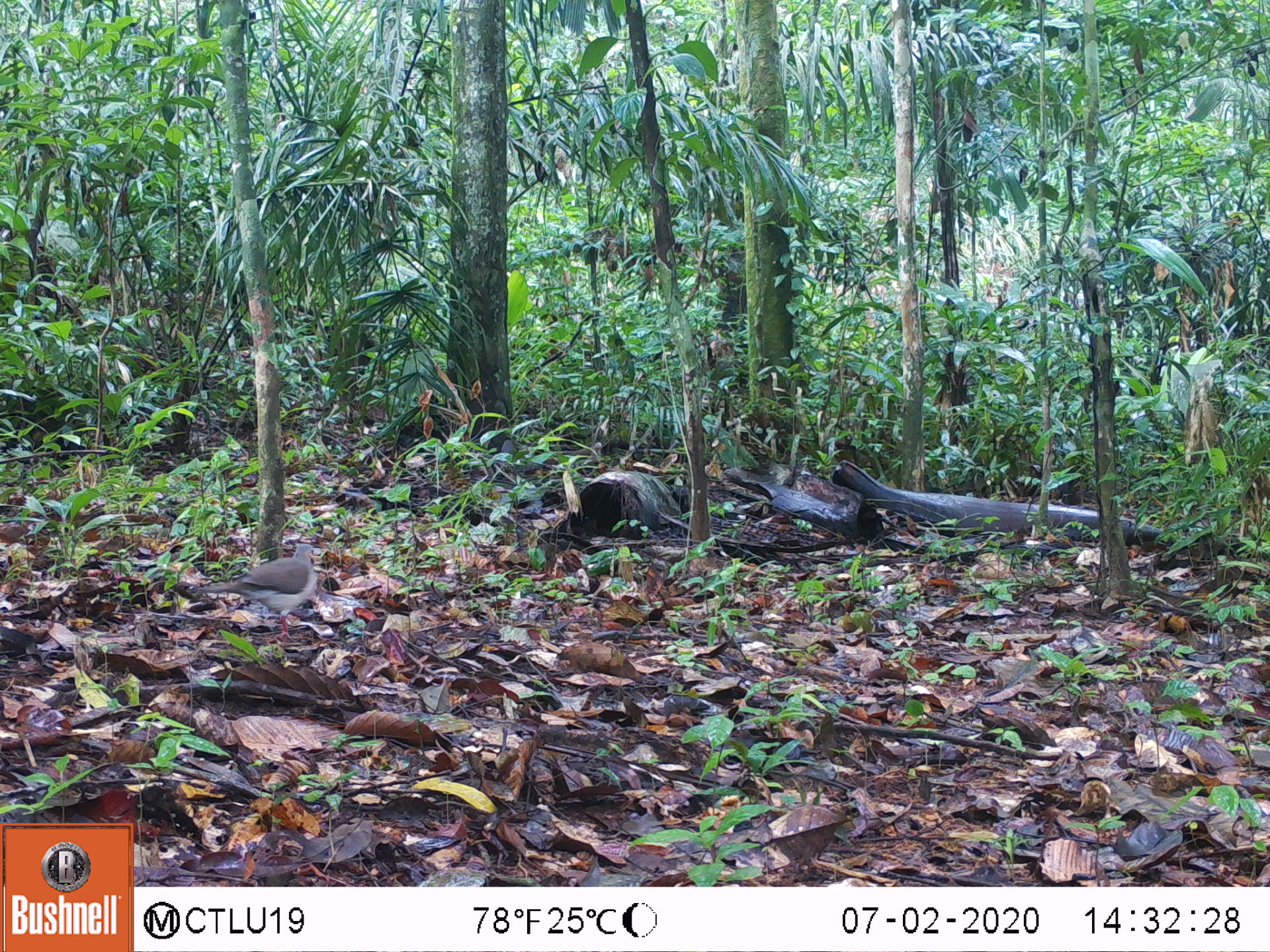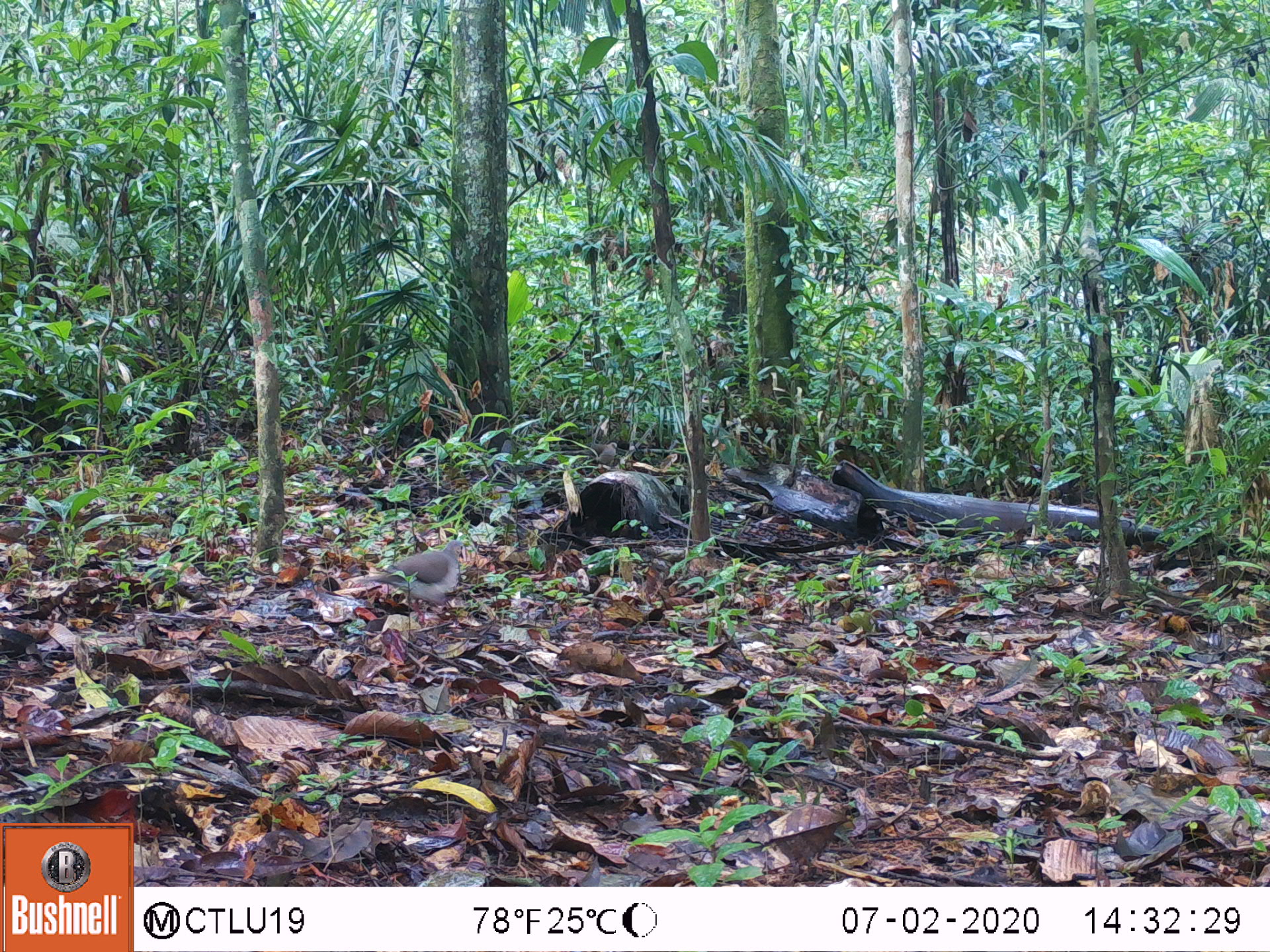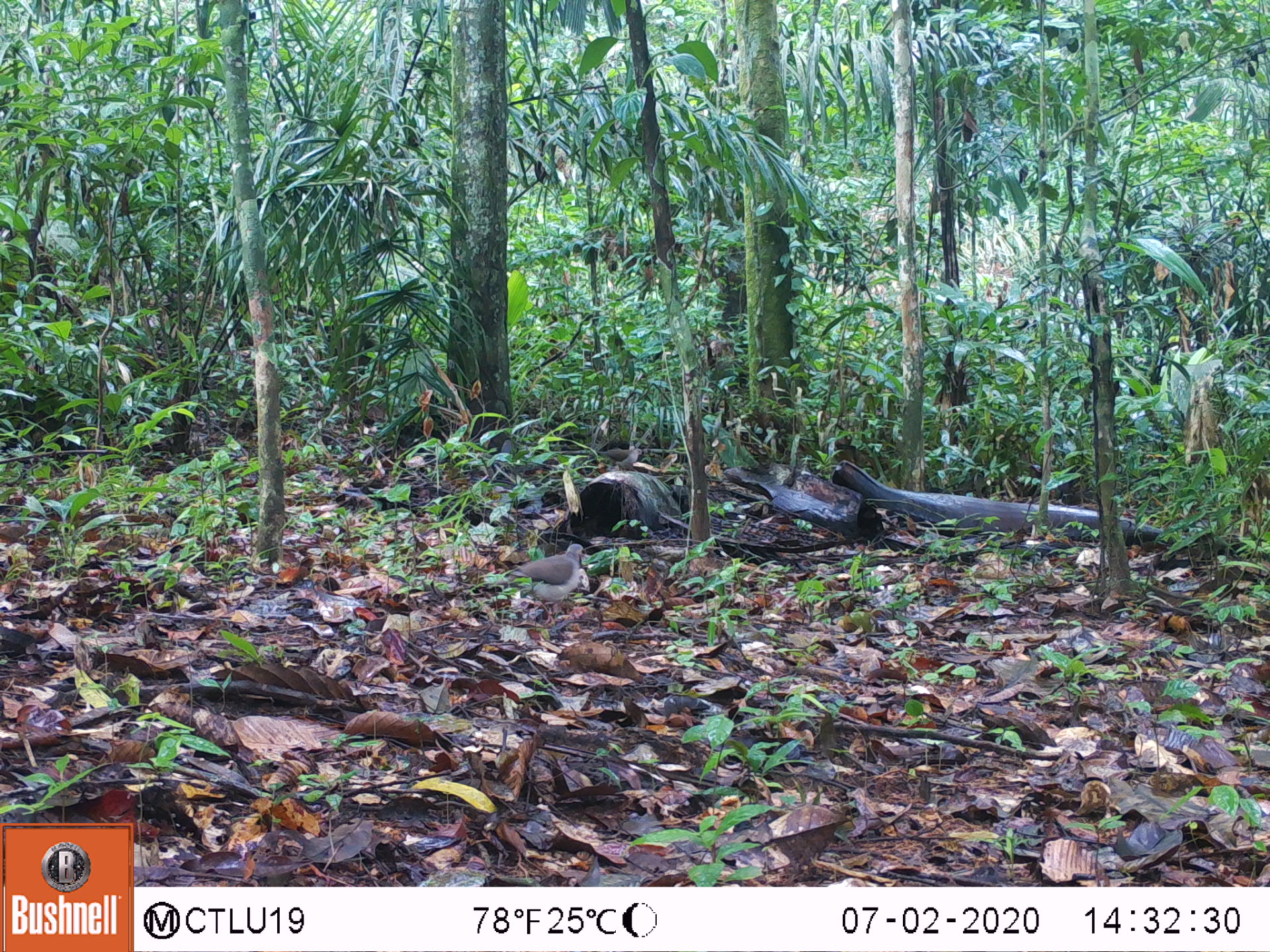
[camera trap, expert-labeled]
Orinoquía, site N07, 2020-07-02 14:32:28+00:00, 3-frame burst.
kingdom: Animalia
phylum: Chordata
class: Aves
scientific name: Aves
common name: bird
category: unknown bird